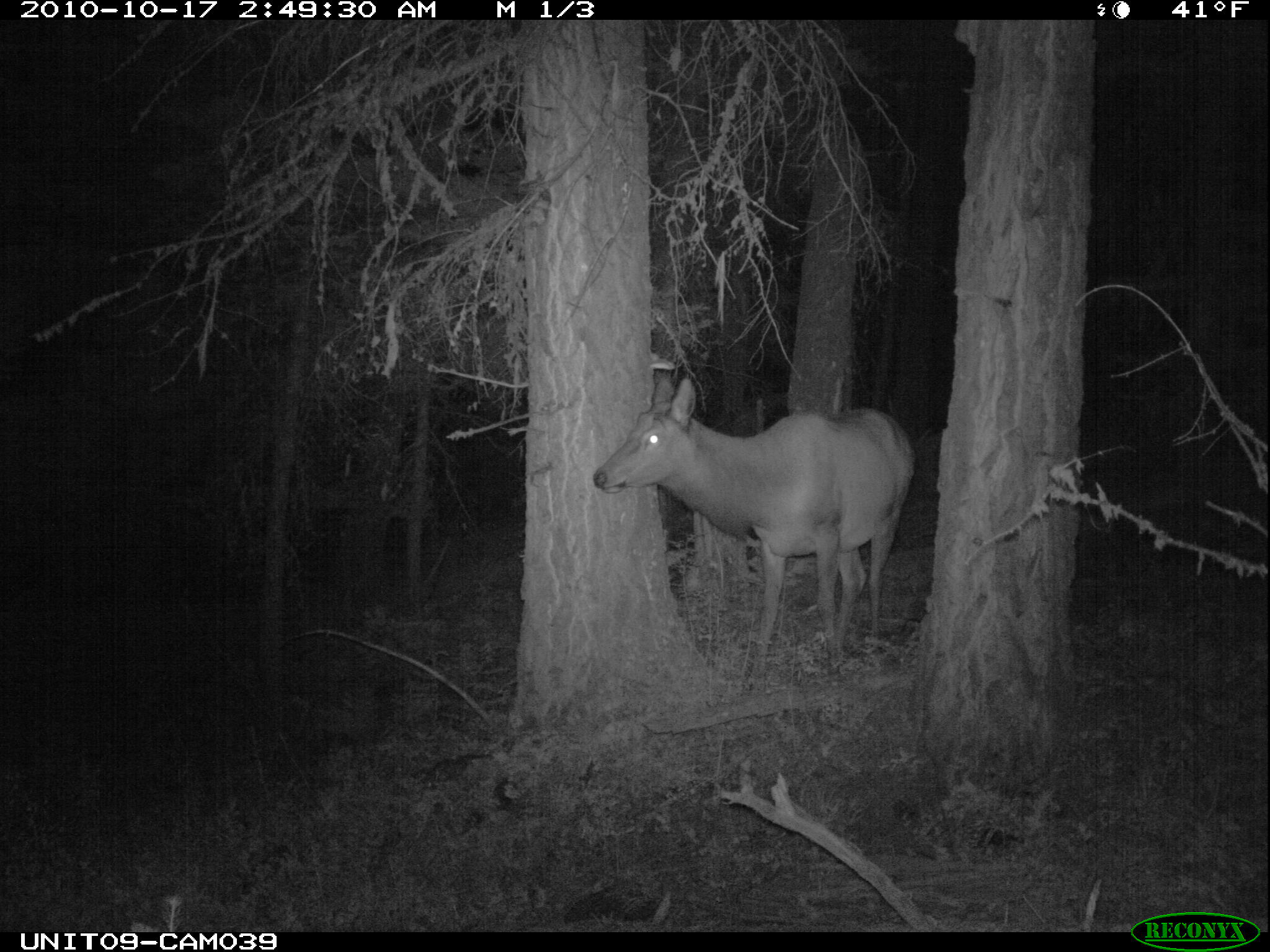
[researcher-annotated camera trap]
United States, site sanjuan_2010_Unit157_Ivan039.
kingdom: Animalia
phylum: Chordata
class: Mammalia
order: Artiodactyla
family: Cervidae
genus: Cervus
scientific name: Cervus elaphus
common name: red deer